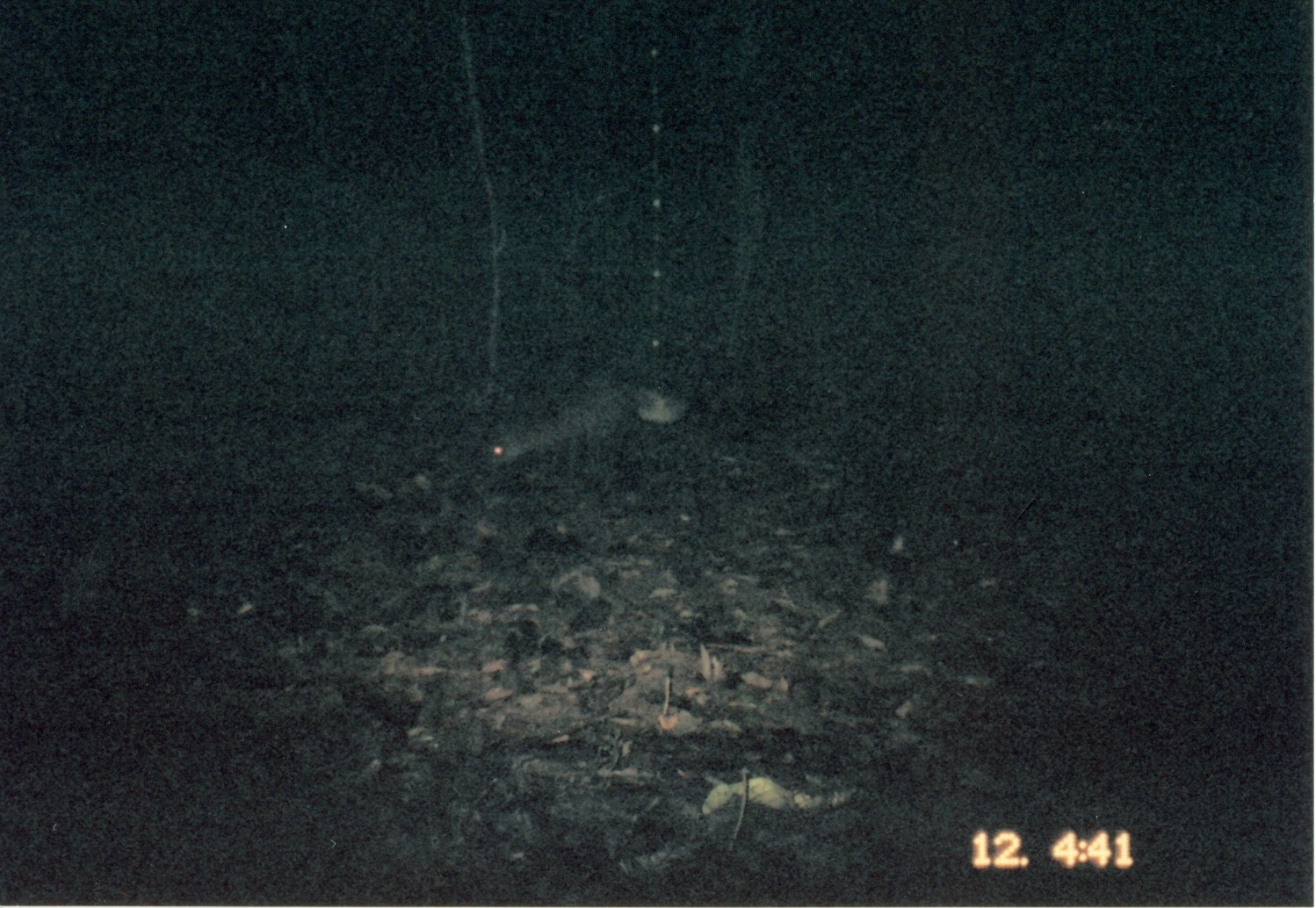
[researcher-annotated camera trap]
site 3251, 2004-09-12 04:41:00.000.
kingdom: Animalia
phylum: Chordata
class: Mammalia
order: Carnivora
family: Herpestidae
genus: Bdeogale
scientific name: Bdeogale jacksoni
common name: jackson's mongoose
Bdeogale jacksoni (jackson's mongoose), count 1.